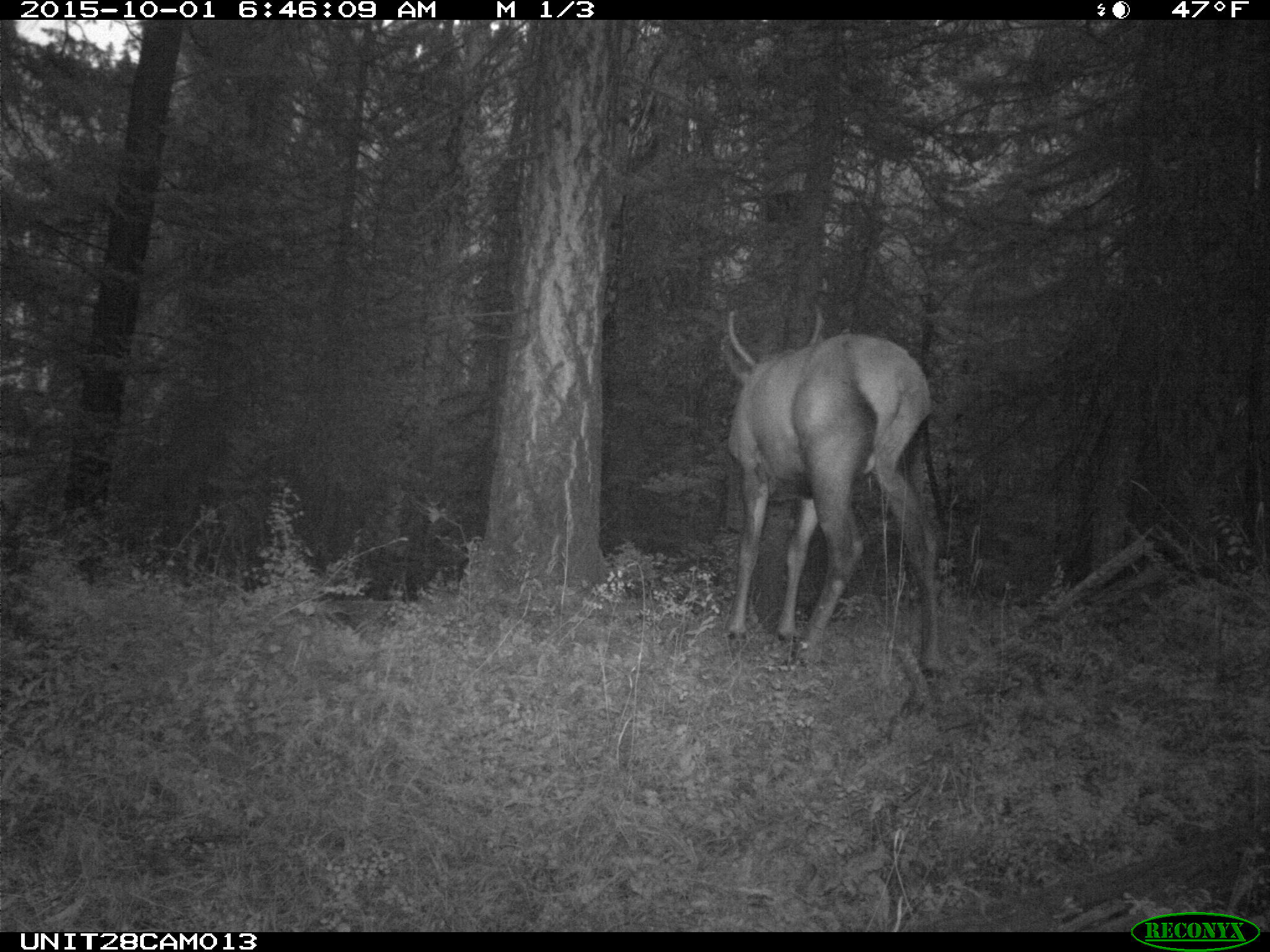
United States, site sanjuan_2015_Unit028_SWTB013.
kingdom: Animalia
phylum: Chordata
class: Mammalia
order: Artiodactyla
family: Cervidae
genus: Cervus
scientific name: Cervus elaphus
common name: red deer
Cervus elaphus (red deer).